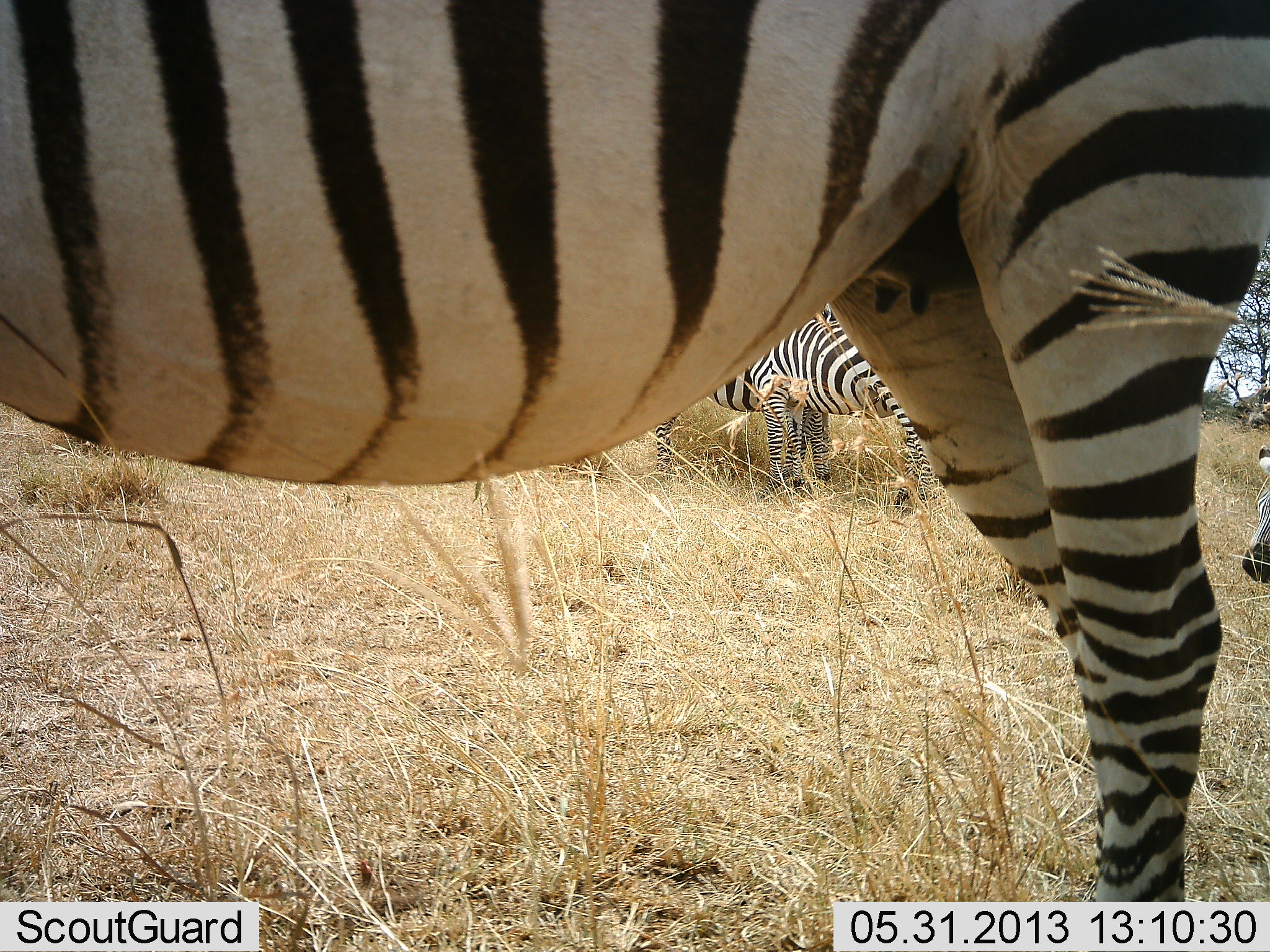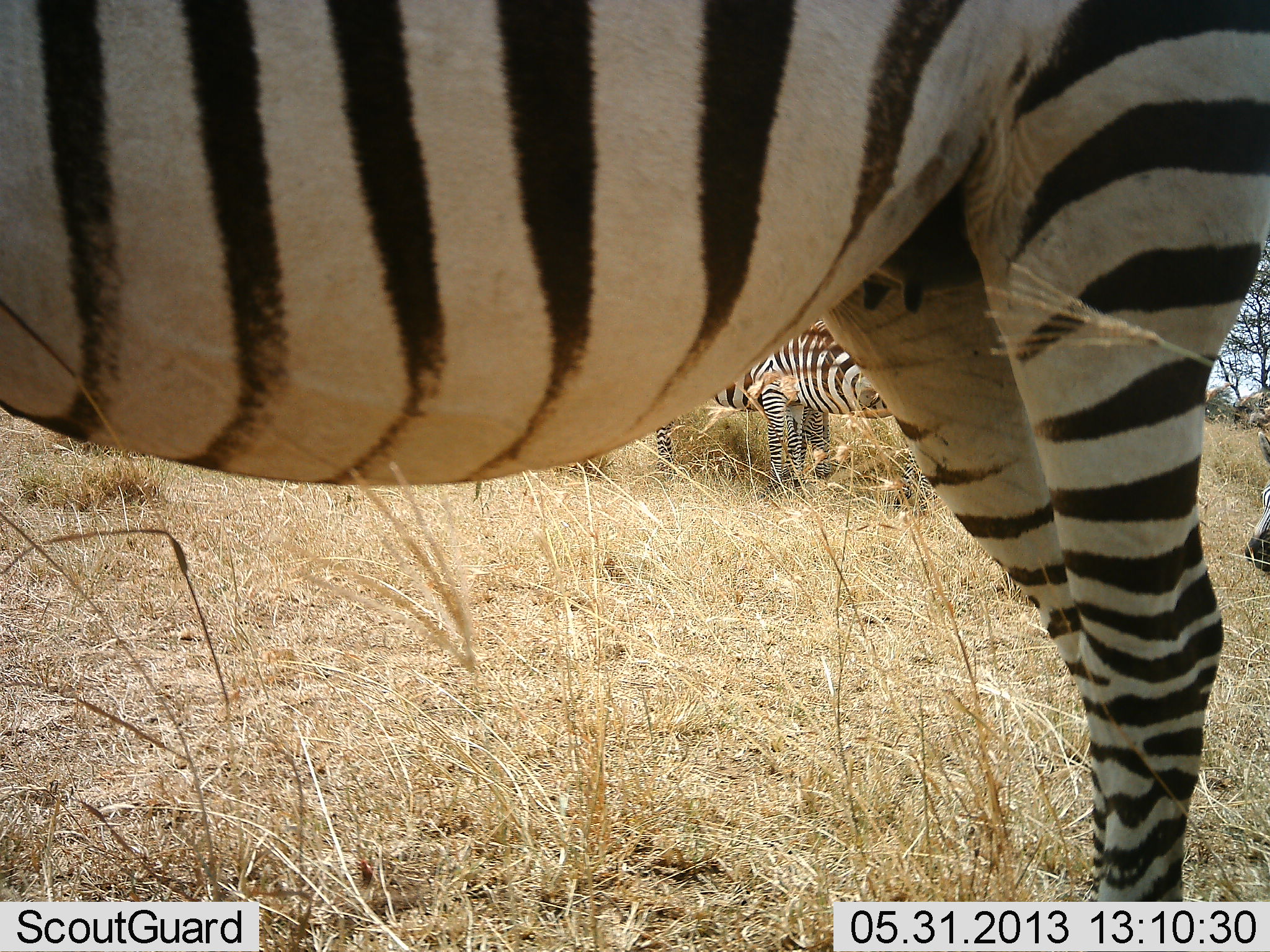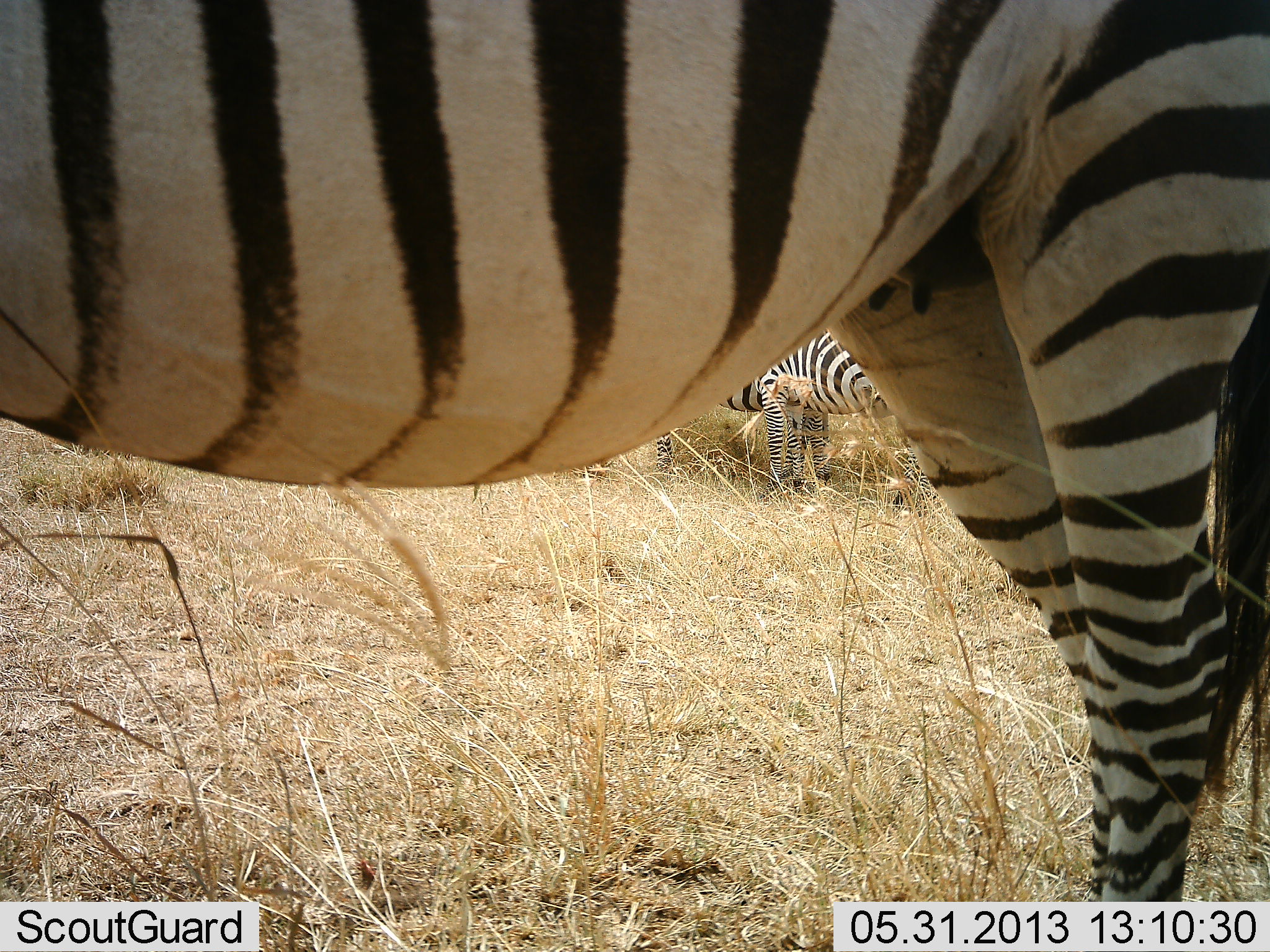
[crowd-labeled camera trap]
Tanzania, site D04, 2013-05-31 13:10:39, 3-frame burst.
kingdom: Animalia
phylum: Chordata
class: Mammalia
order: Perissodactyla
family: Equidae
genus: Equus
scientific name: Equus quagga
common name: plains zebra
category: zebra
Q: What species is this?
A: Zebra (plains zebra) (Equus quagga).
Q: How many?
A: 4.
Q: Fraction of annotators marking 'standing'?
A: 100%.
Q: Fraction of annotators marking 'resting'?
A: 0%.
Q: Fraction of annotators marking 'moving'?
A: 0%.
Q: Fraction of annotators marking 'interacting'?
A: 0%.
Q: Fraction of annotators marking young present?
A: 10%.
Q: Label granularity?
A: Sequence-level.